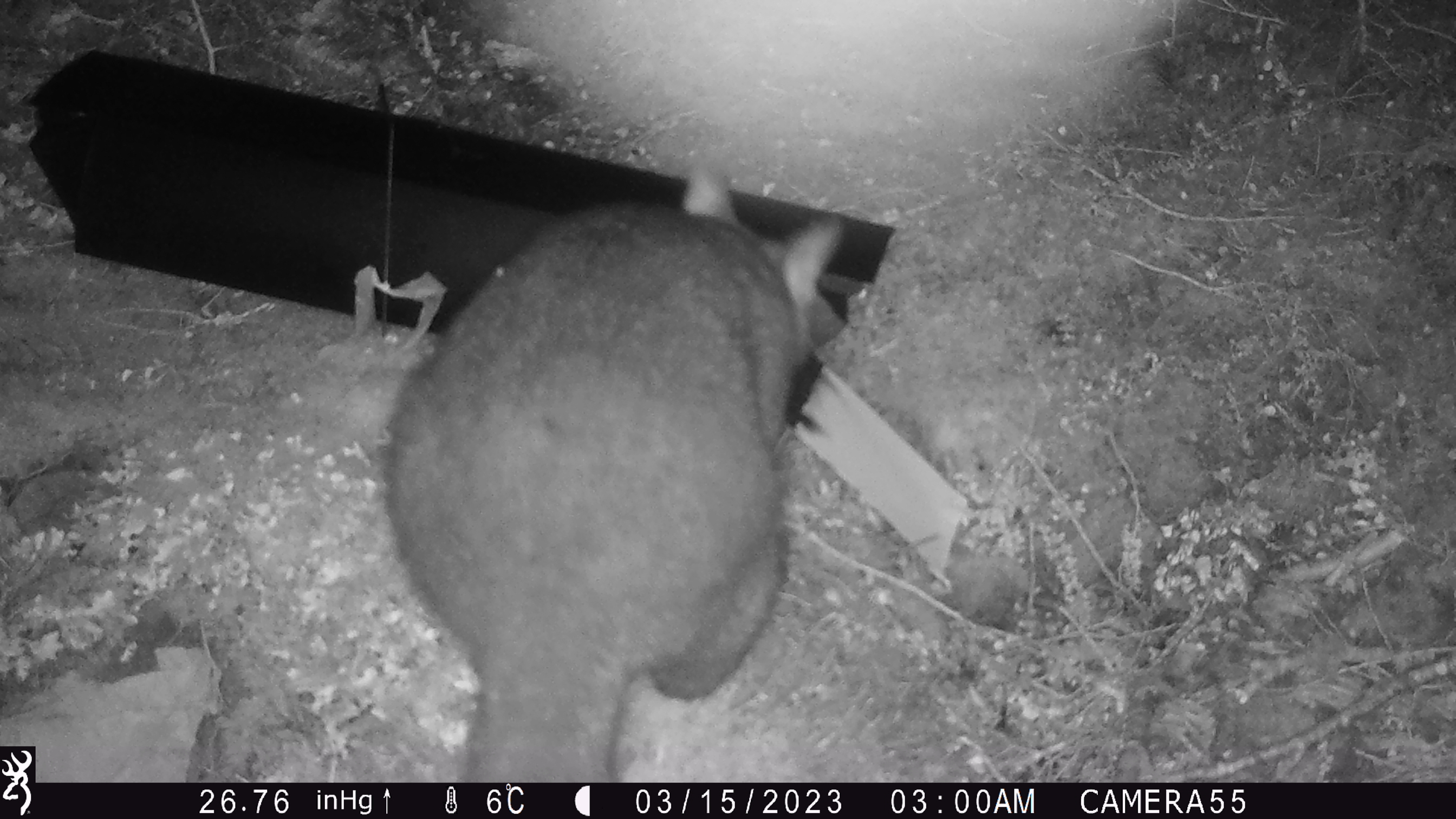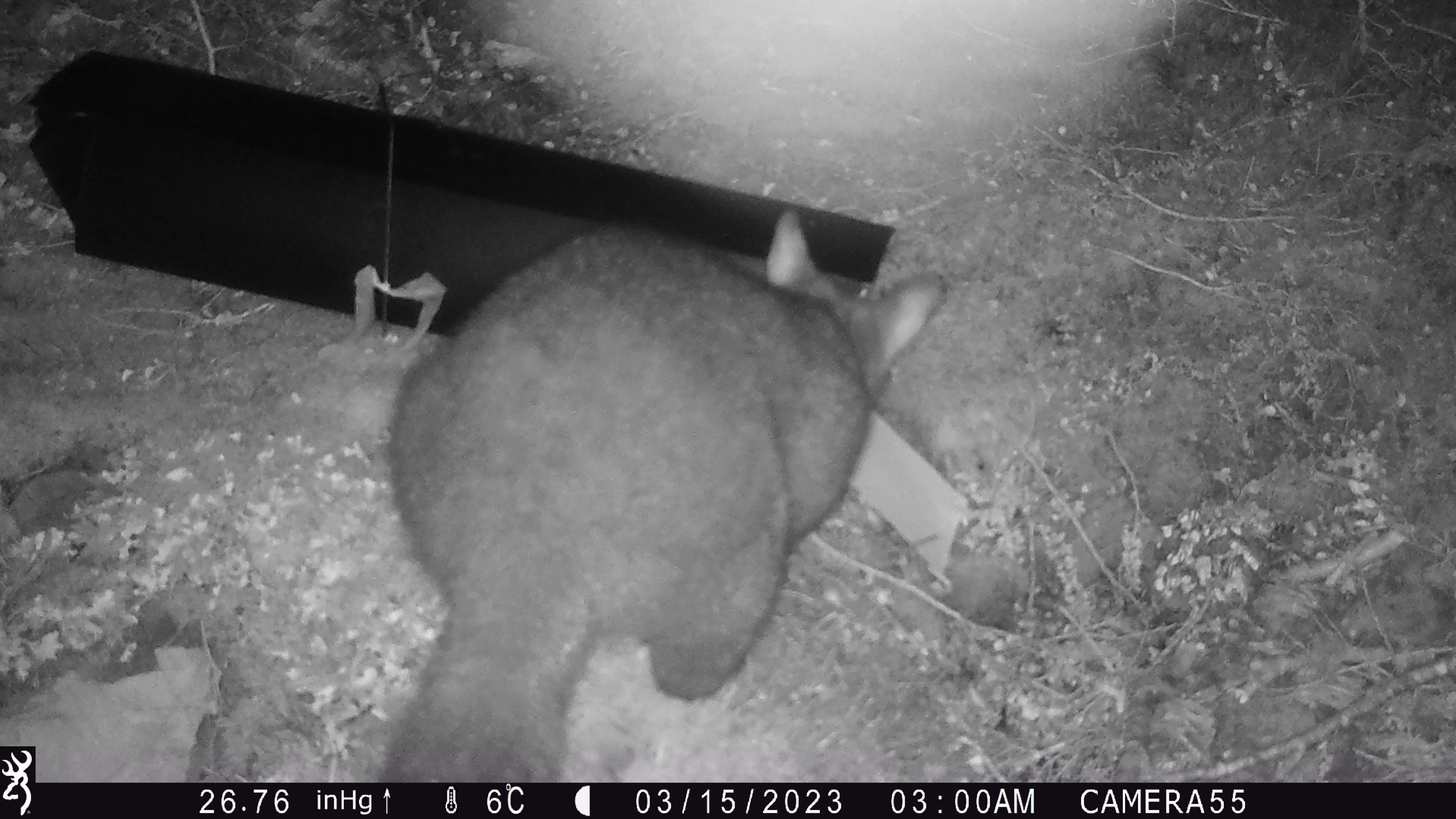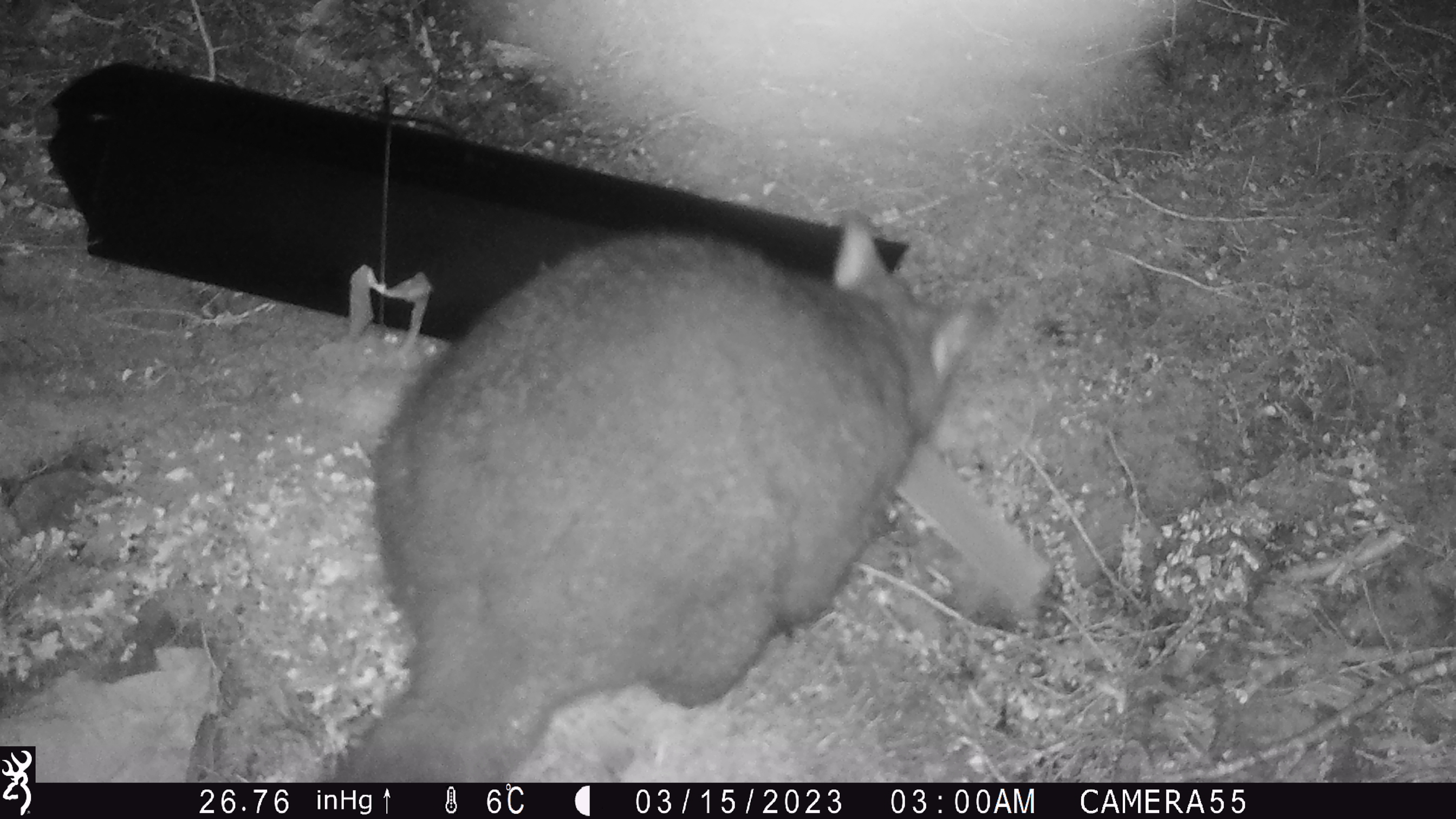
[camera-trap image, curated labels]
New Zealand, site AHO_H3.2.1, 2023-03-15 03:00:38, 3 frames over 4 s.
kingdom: Animalia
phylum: Chordata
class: Mammalia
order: Carnivora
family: Mustelidae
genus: Mustela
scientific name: Mustela erminea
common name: stoat